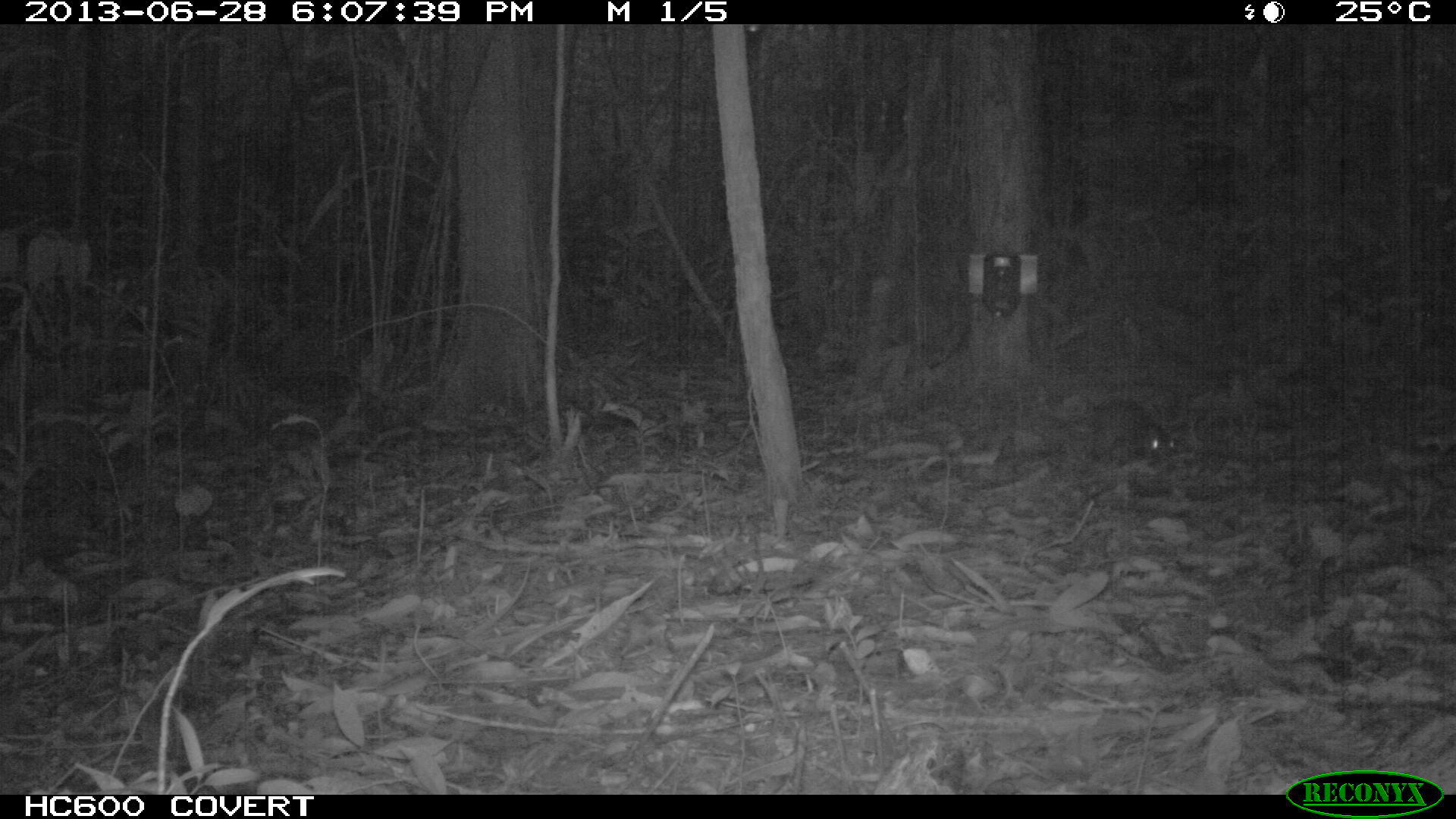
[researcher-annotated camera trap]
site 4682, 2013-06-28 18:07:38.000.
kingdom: Animalia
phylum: Chordata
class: Mammalia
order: Rodentia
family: Dasyproctidae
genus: Myoprocta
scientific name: Myoprocta pratti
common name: green acouchi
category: myoprocta pratii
Myoprocta pratii (green acouchi) (Myoprocta pratti), count 1, age adult.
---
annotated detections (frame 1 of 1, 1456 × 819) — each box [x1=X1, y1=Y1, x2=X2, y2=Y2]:
myoprocta pratii: [x1=1030, y1=386, x2=1178, y2=463]